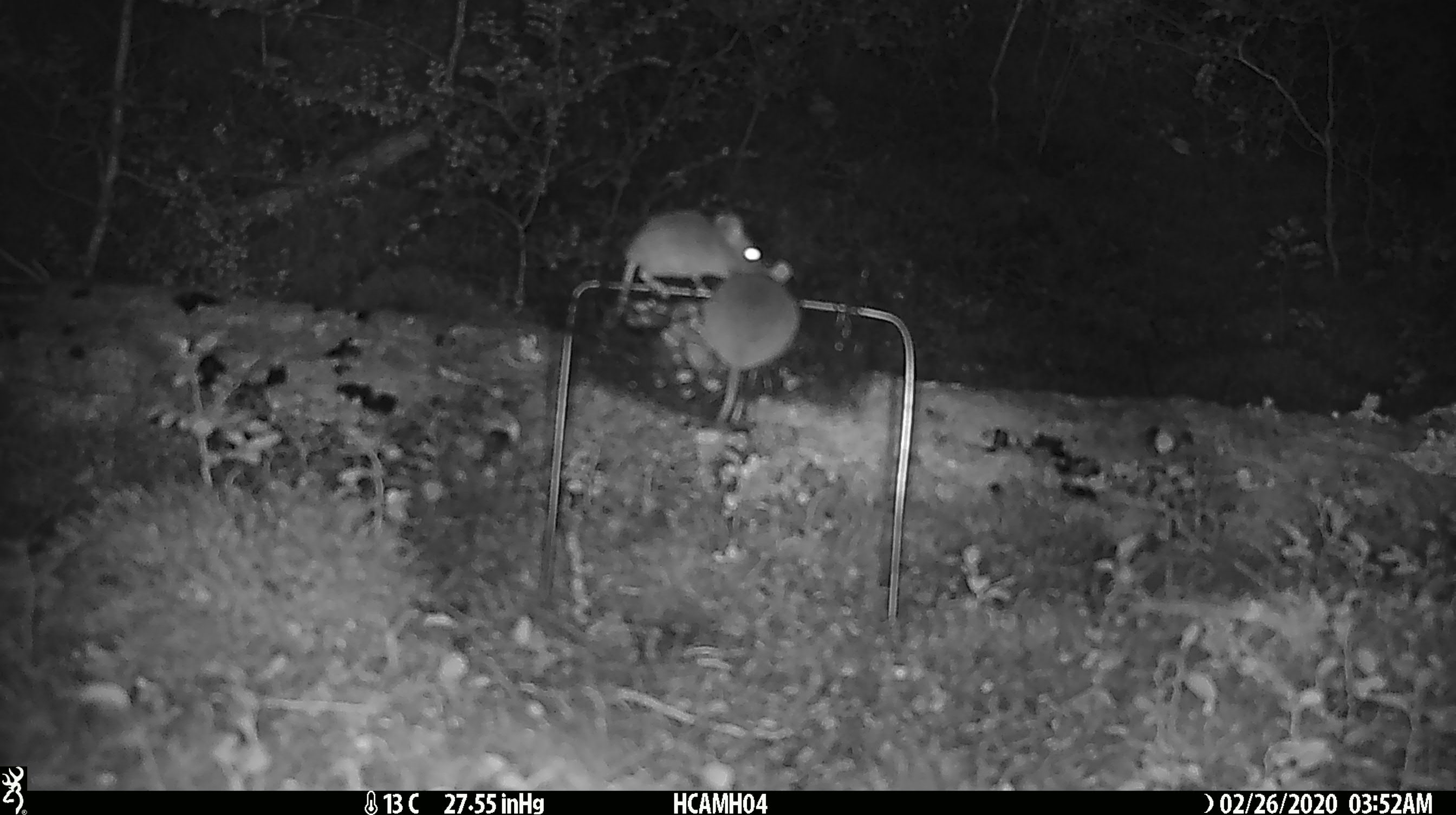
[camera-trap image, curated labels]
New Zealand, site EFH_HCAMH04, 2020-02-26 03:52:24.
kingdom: Animalia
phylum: Chordata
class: Mammalia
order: Rodentia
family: Muridae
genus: Mus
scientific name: Mus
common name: mouse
Mouse (Mus).